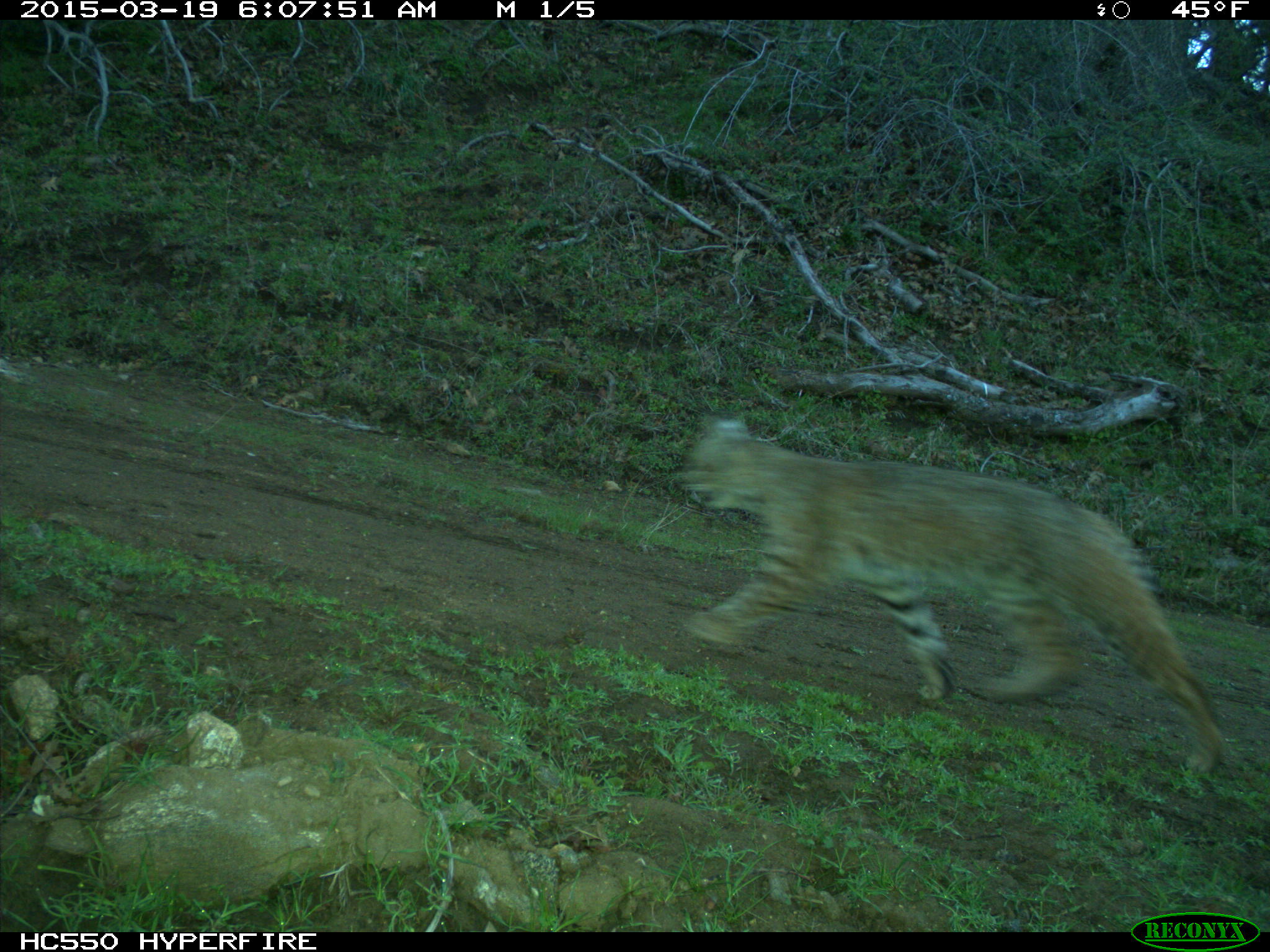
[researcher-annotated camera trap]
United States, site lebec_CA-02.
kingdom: Animalia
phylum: Chordata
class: Mammalia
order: Carnivora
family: Felidae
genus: Lynx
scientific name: Lynx rufus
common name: bobcat